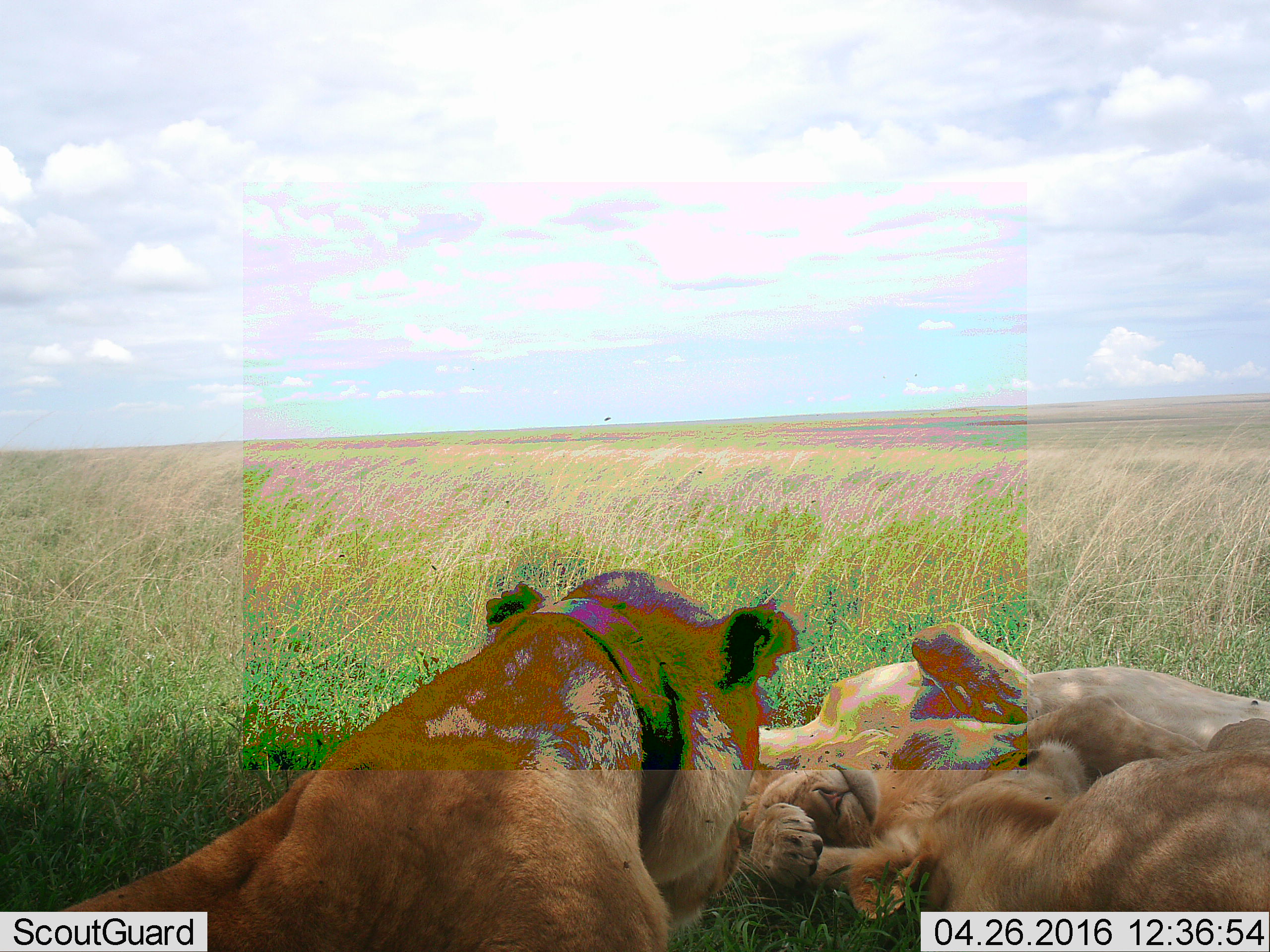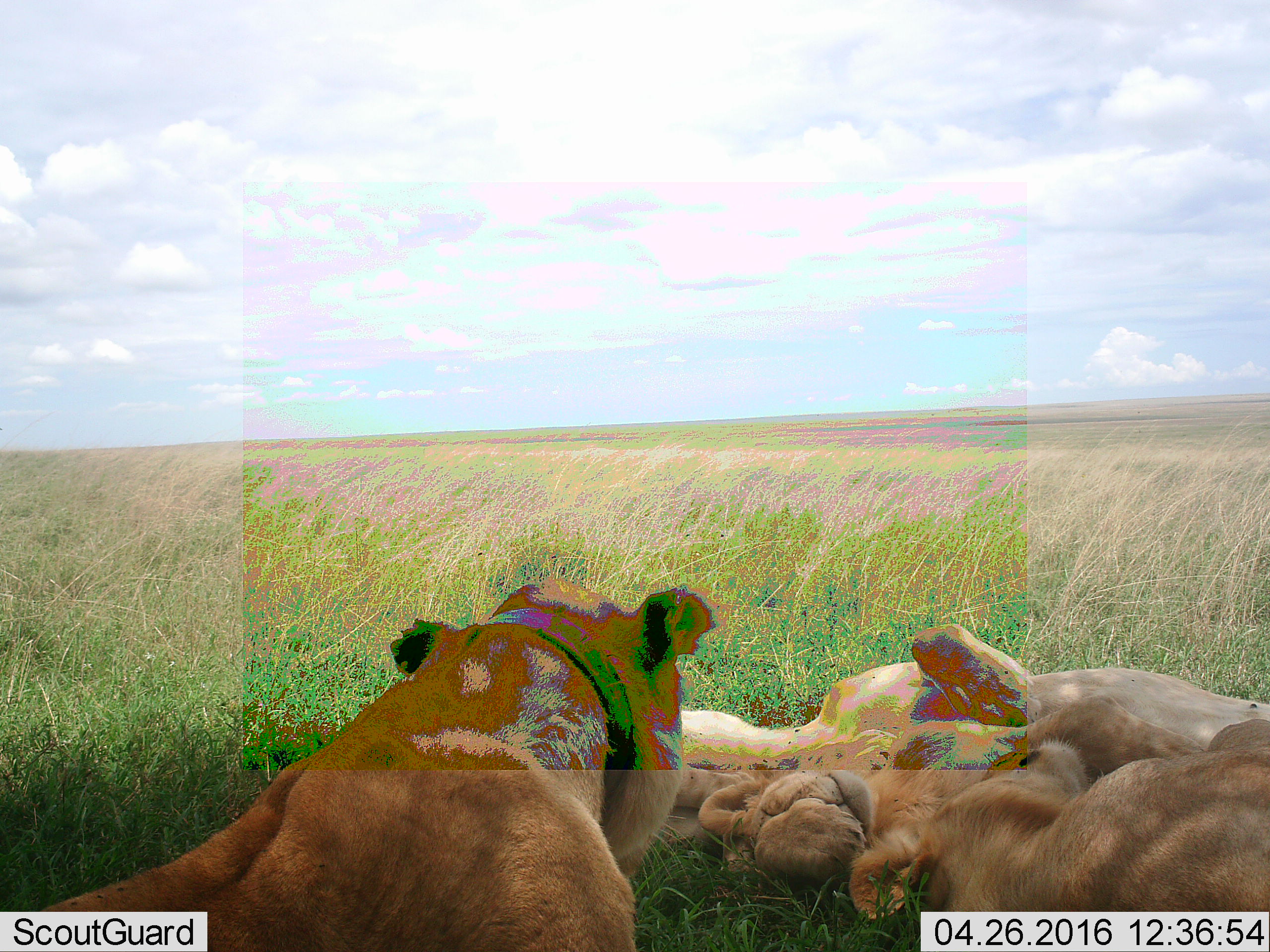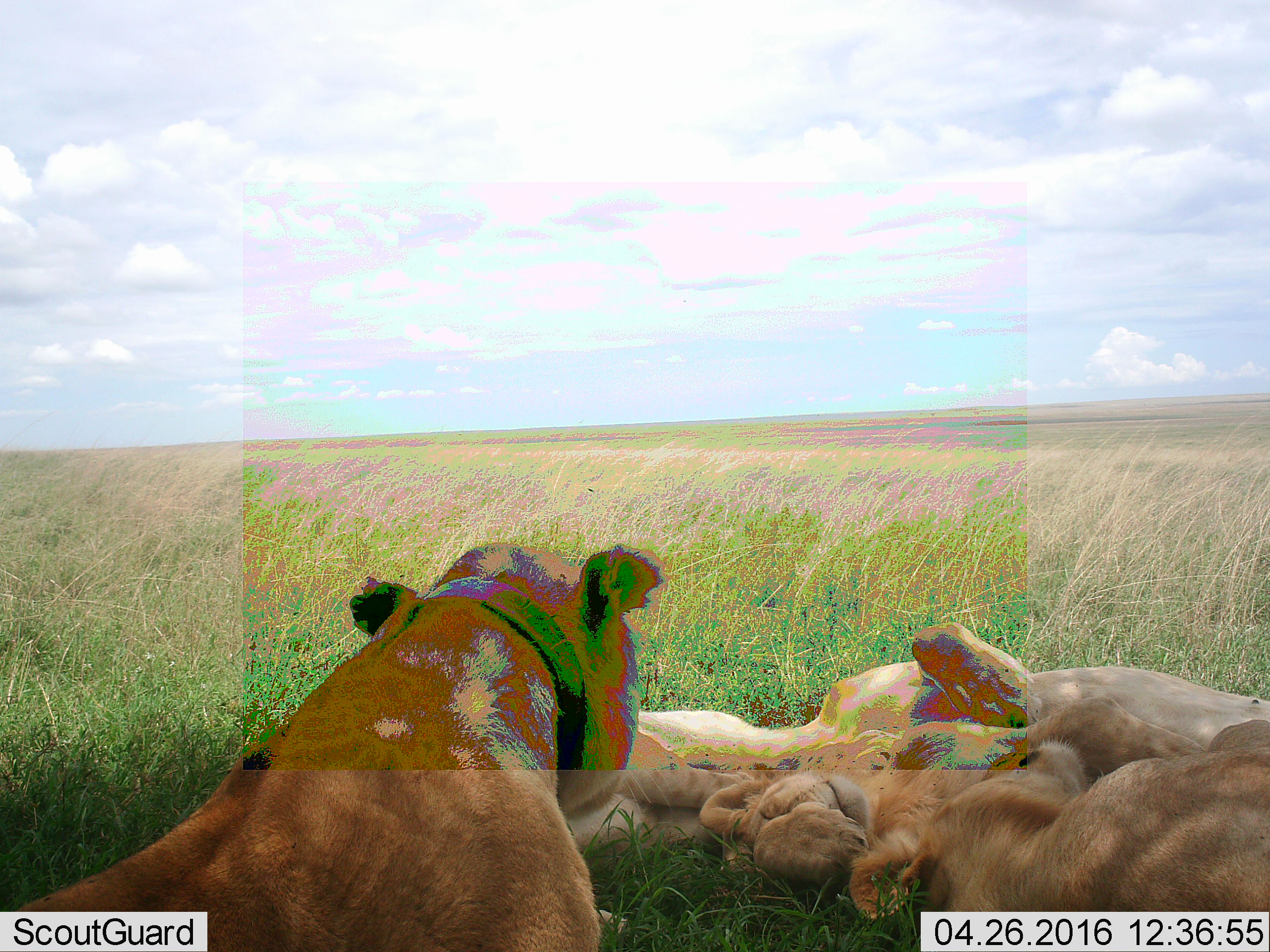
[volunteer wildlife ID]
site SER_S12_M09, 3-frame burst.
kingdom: Animalia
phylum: Chordata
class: Mammalia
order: Carnivora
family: Felidae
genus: Panthera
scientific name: Panthera leo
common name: lion female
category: lionfemale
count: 3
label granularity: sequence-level